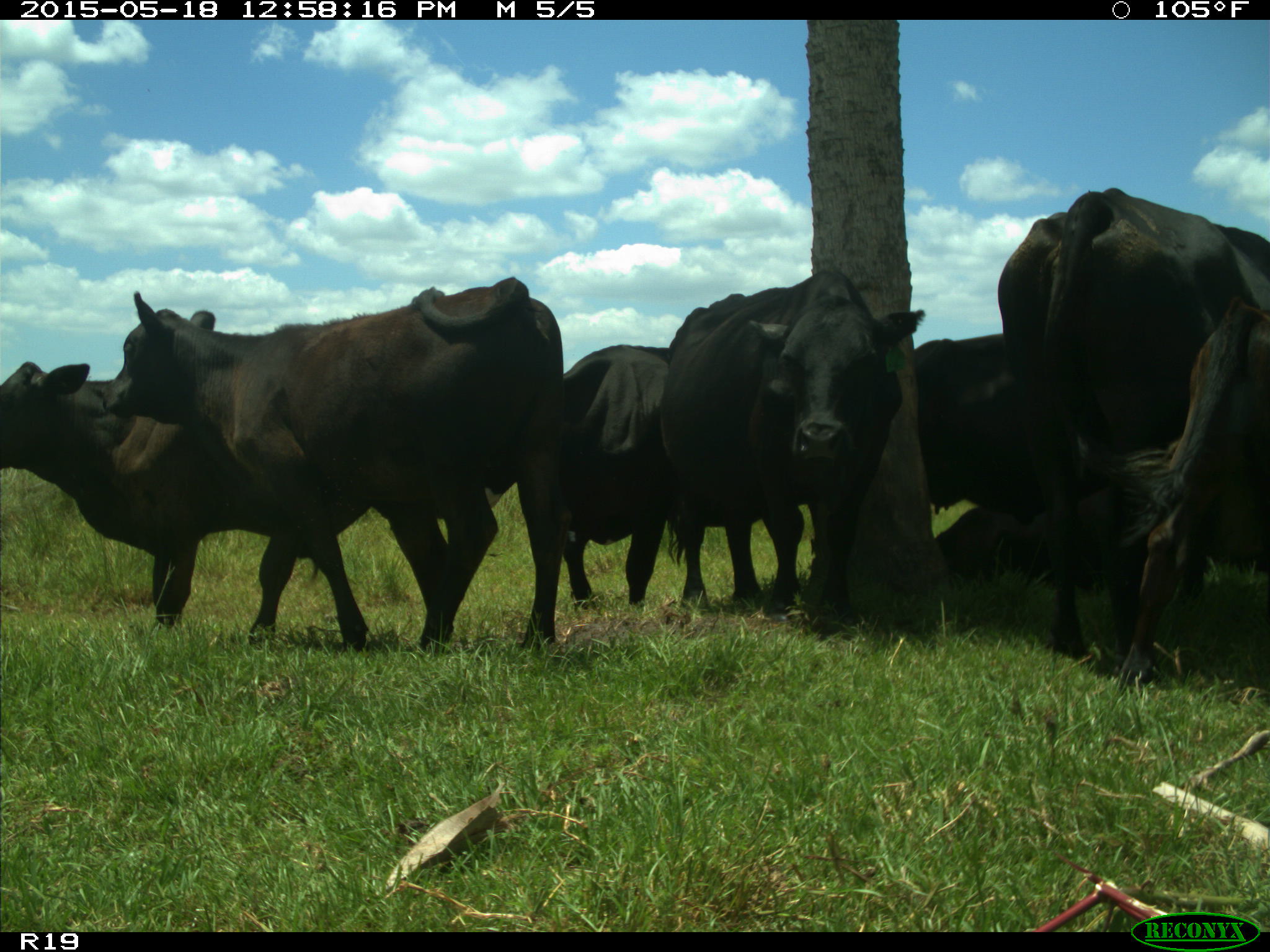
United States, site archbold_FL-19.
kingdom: Animalia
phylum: Chordata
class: Mammalia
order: Artiodactyla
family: Bovidae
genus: Bos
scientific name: Bos taurus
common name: domestic cow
Bos taurus (domestic cow).